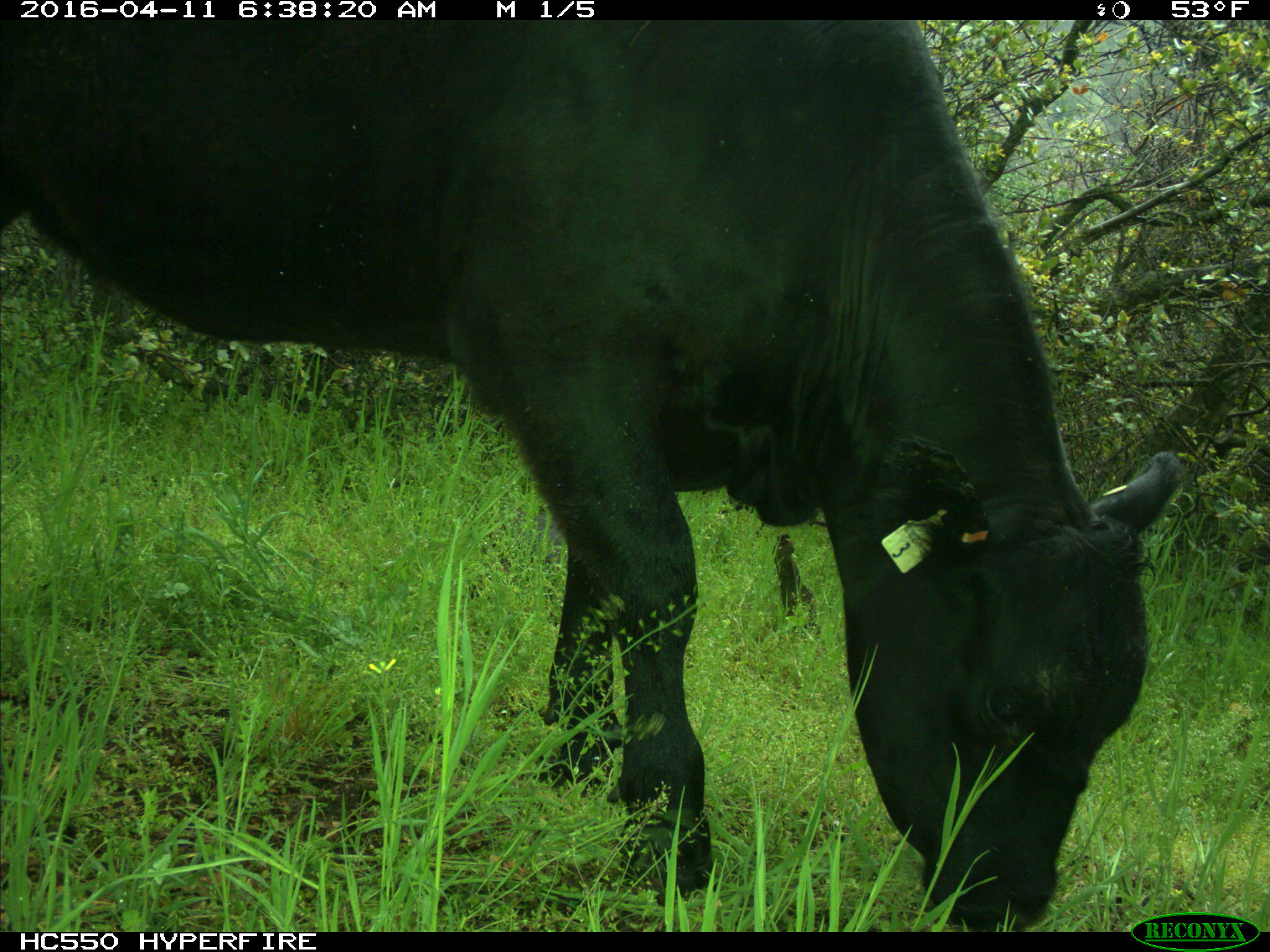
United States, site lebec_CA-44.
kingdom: Animalia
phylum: Chordata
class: Mammalia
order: Artiodactyla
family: Bovidae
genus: Bos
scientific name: Bos taurus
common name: domestic cow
Bos taurus (domestic cow).